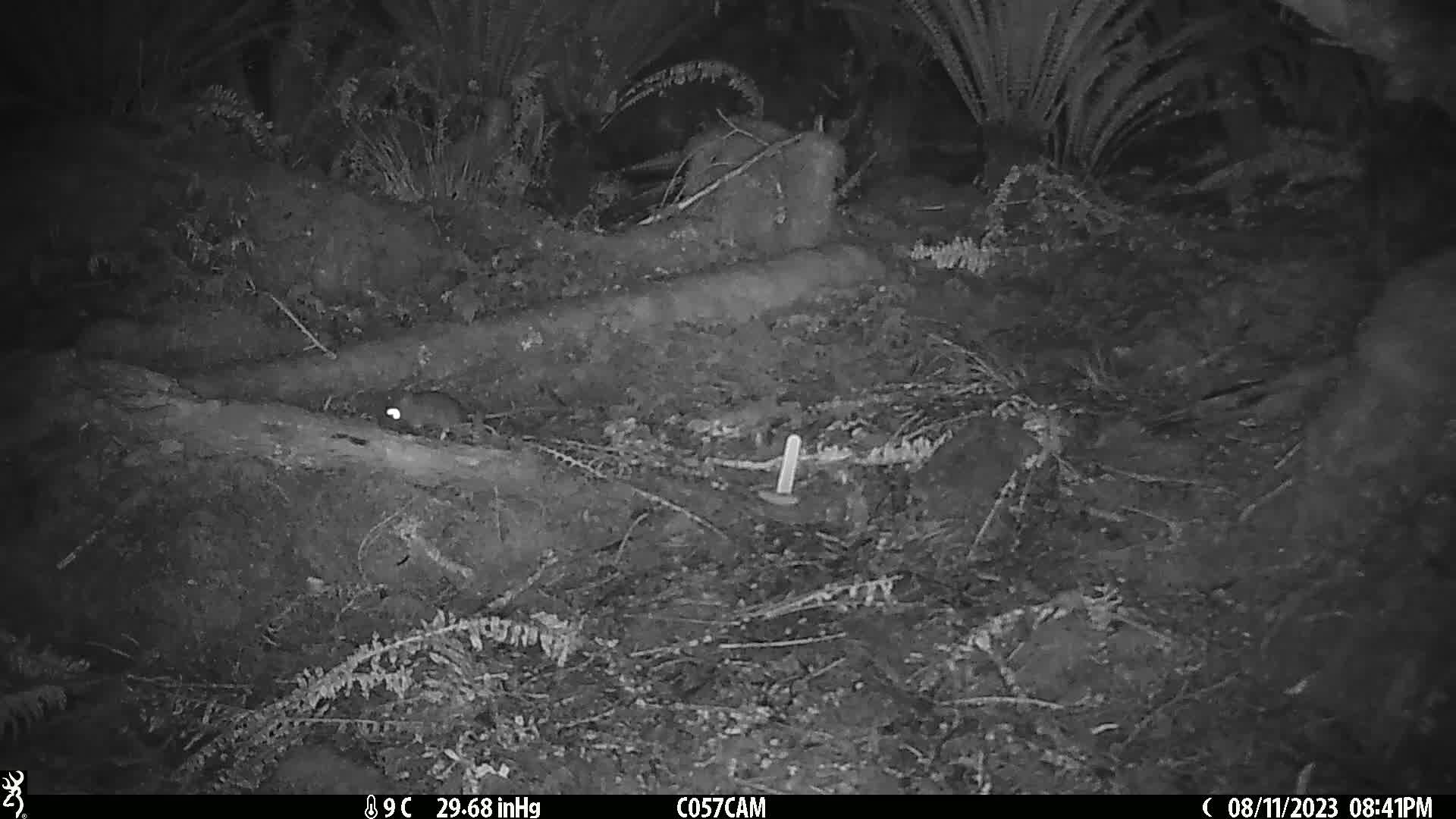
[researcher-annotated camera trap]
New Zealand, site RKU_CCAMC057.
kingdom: Animalia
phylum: Chordata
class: Mammalia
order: Rodentia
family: Muridae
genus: Rattus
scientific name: Rattus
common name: rat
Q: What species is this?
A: Rat (Rattus).